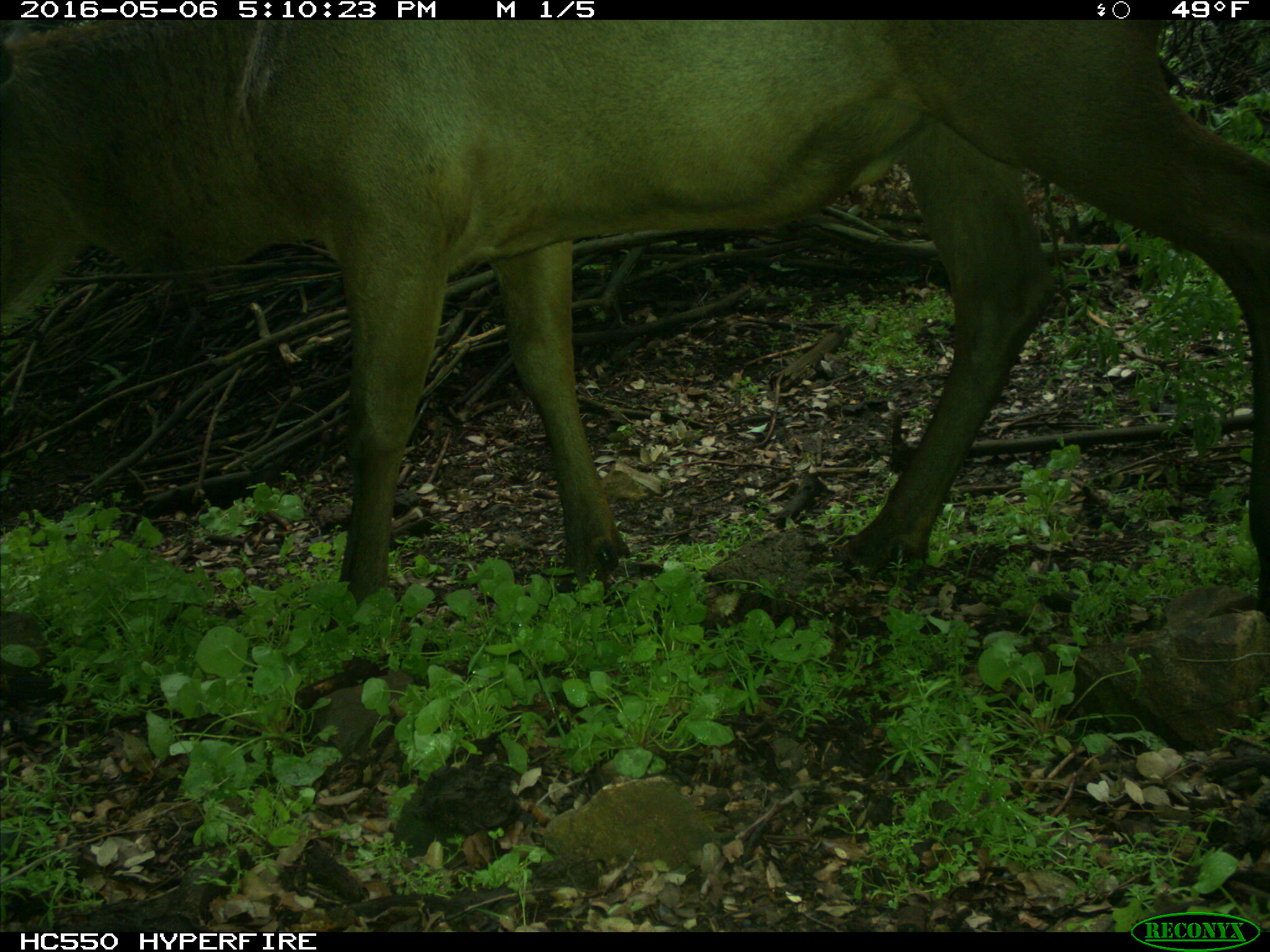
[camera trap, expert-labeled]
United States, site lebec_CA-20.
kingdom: Animalia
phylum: Chordata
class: Mammalia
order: Artiodactyla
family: Cervidae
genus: Cervus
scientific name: Cervus canadensis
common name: elk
Cervus canadensis (elk).